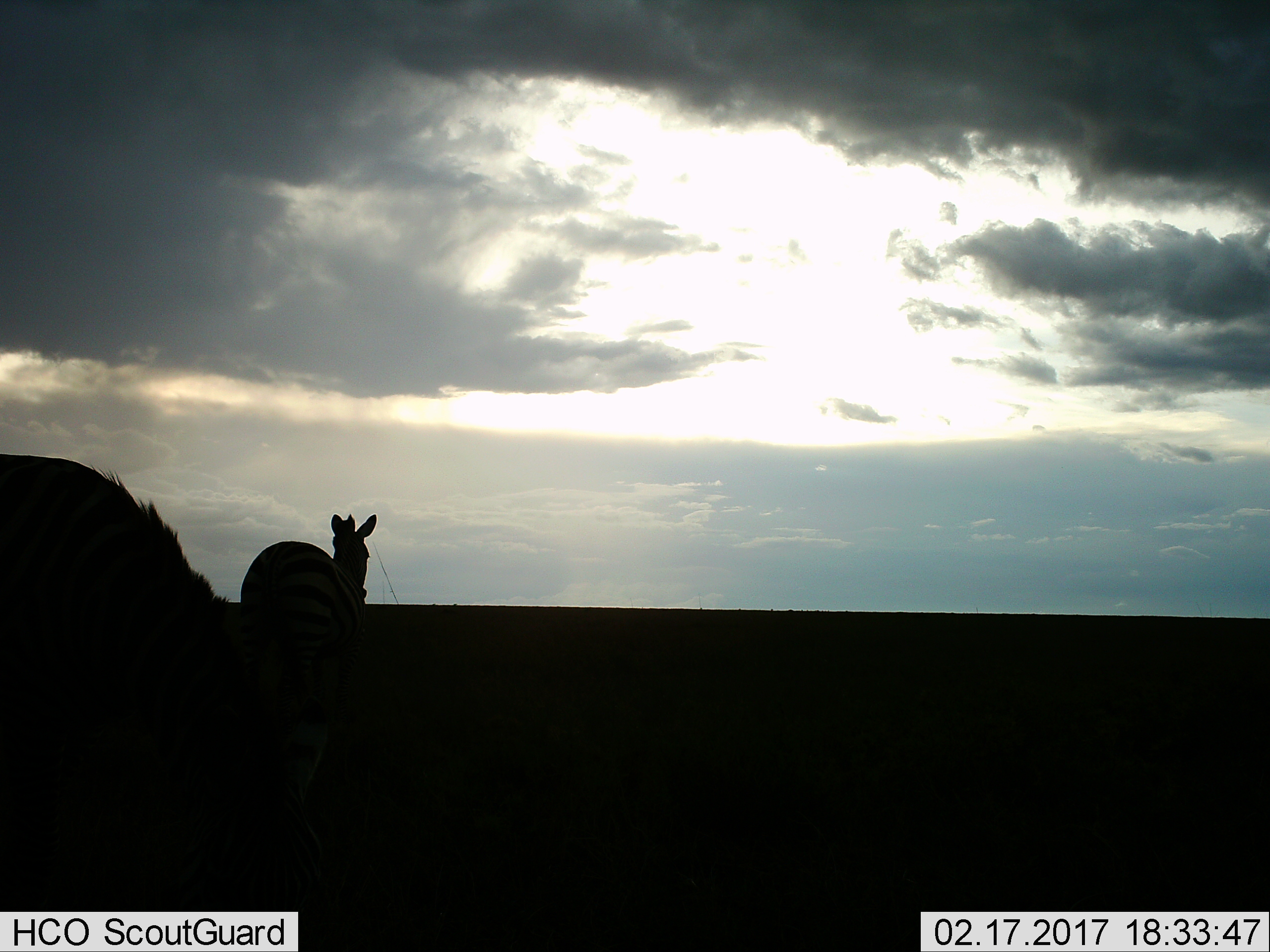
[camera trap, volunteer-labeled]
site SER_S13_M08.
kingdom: Animalia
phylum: Chordata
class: Mammalia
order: Perissodactyla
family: Equidae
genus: Equus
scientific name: Equus quagga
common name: plains zebra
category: zebraplains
Zebraplains (plains zebra) (Equus quagga), count 2. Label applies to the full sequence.